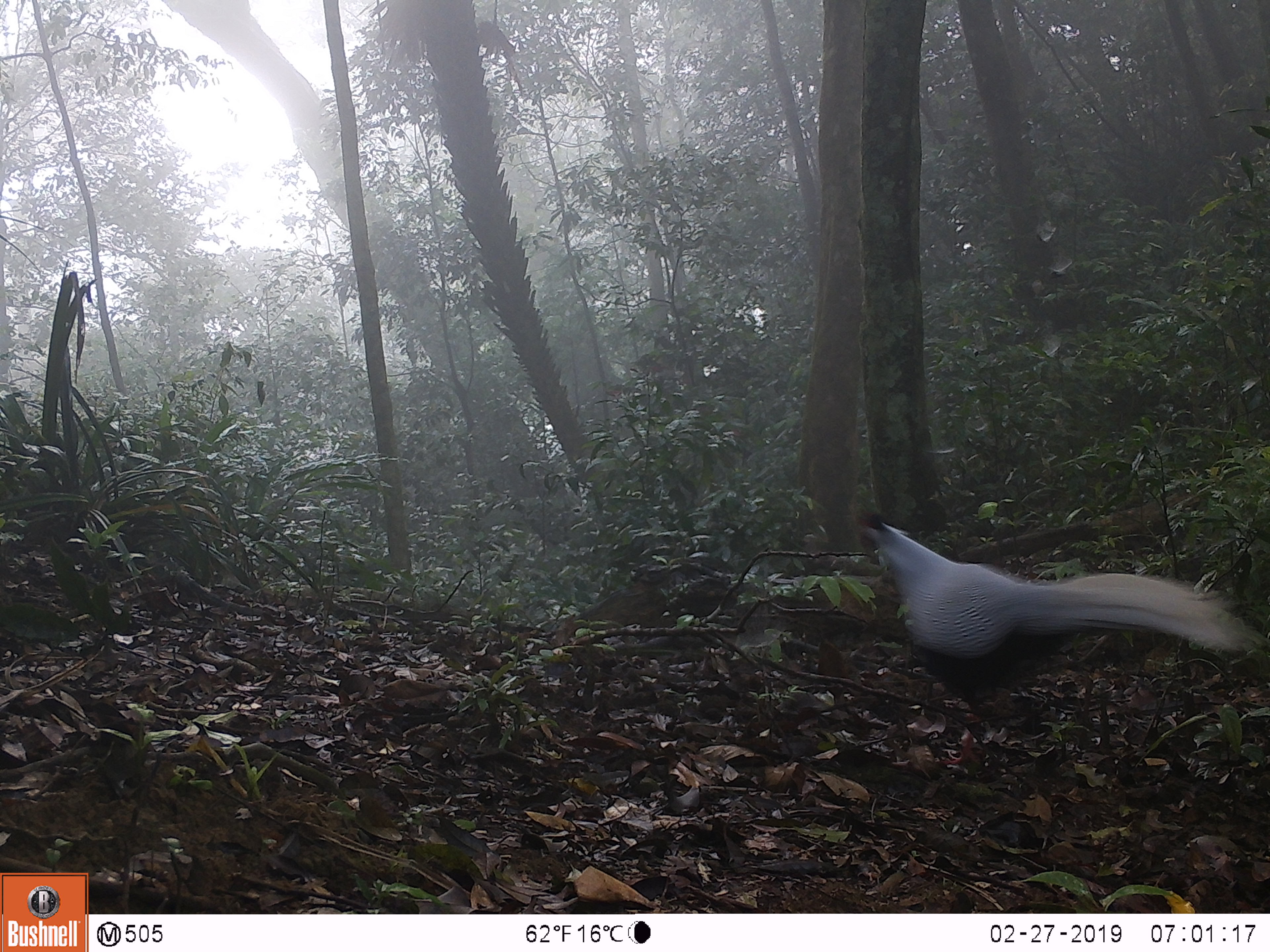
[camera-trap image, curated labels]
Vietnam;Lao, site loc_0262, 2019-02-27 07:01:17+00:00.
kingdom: Animalia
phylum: Chordata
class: Aves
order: Galliformes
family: Phasianidae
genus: Lophura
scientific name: Lophura nycthemera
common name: silver pheasant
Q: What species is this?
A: Silver pheasant (Lophura nycthemera).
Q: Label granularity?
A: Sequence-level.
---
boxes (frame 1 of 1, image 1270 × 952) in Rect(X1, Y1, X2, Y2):
silver pheasant: Rect(853, 509, 1267, 716)